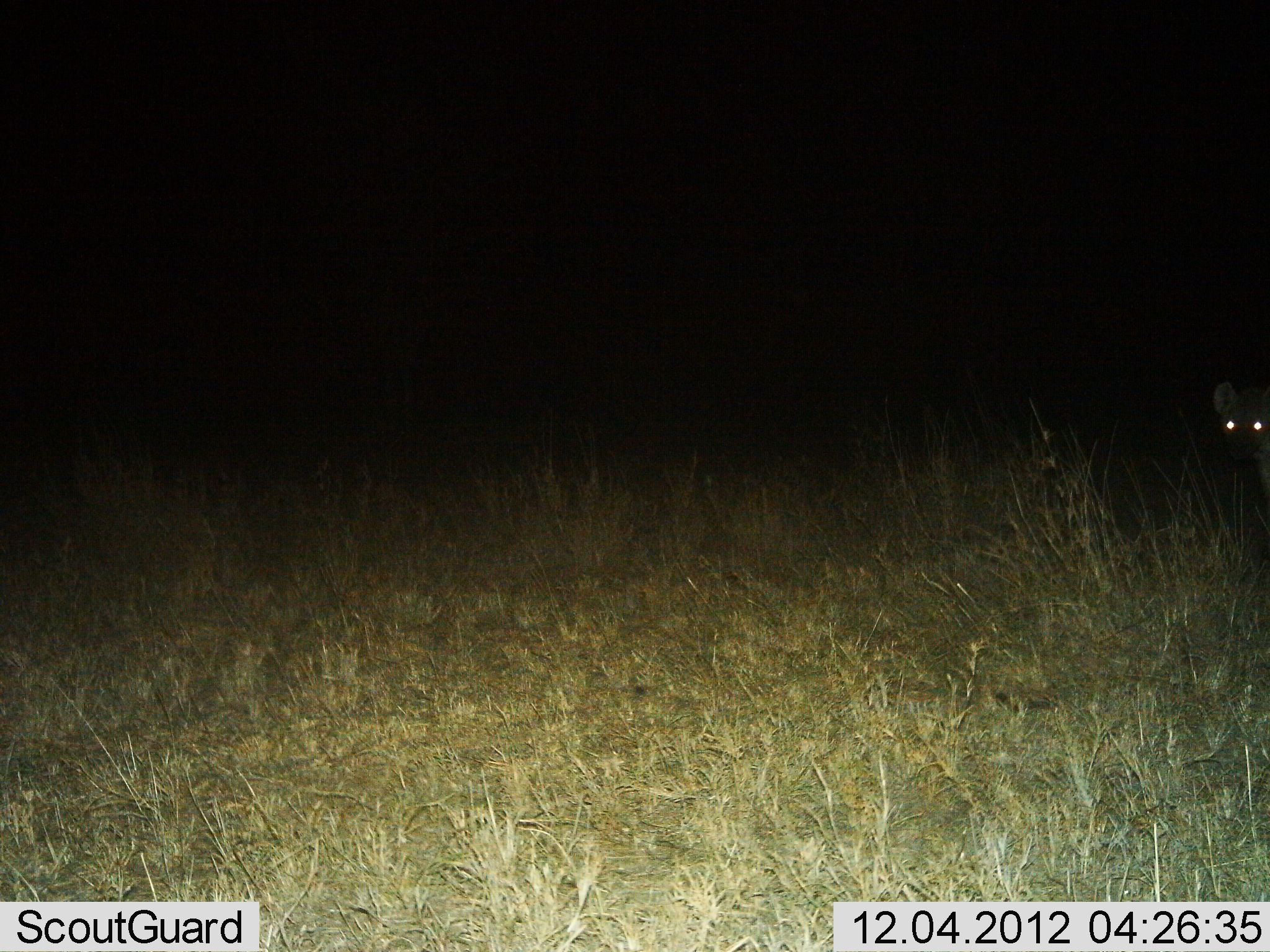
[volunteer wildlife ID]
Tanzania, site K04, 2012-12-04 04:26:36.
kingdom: Animalia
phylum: Chordata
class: Mammalia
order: Carnivora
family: Hyaenidae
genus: Crocuta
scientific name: Crocuta crocuta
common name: spotted hyena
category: hyenaspotted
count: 1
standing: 100%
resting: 0%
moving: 0%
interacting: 0%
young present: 0%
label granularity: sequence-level